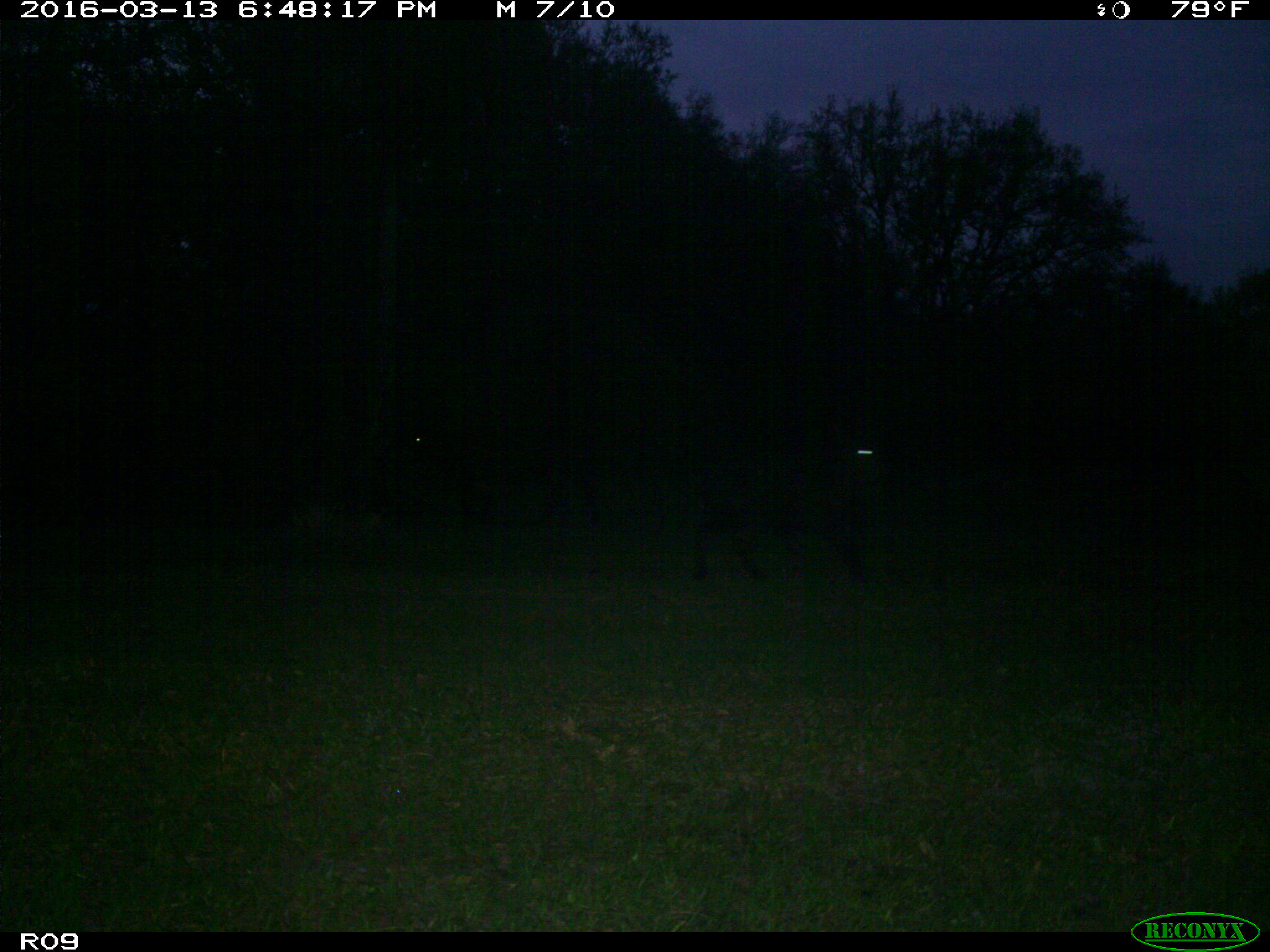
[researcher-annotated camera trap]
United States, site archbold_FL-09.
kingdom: Animalia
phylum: Chordata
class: Mammalia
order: Artiodactyla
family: Bovidae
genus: Bos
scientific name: Bos taurus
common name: domestic cow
Bos taurus (domestic cow).